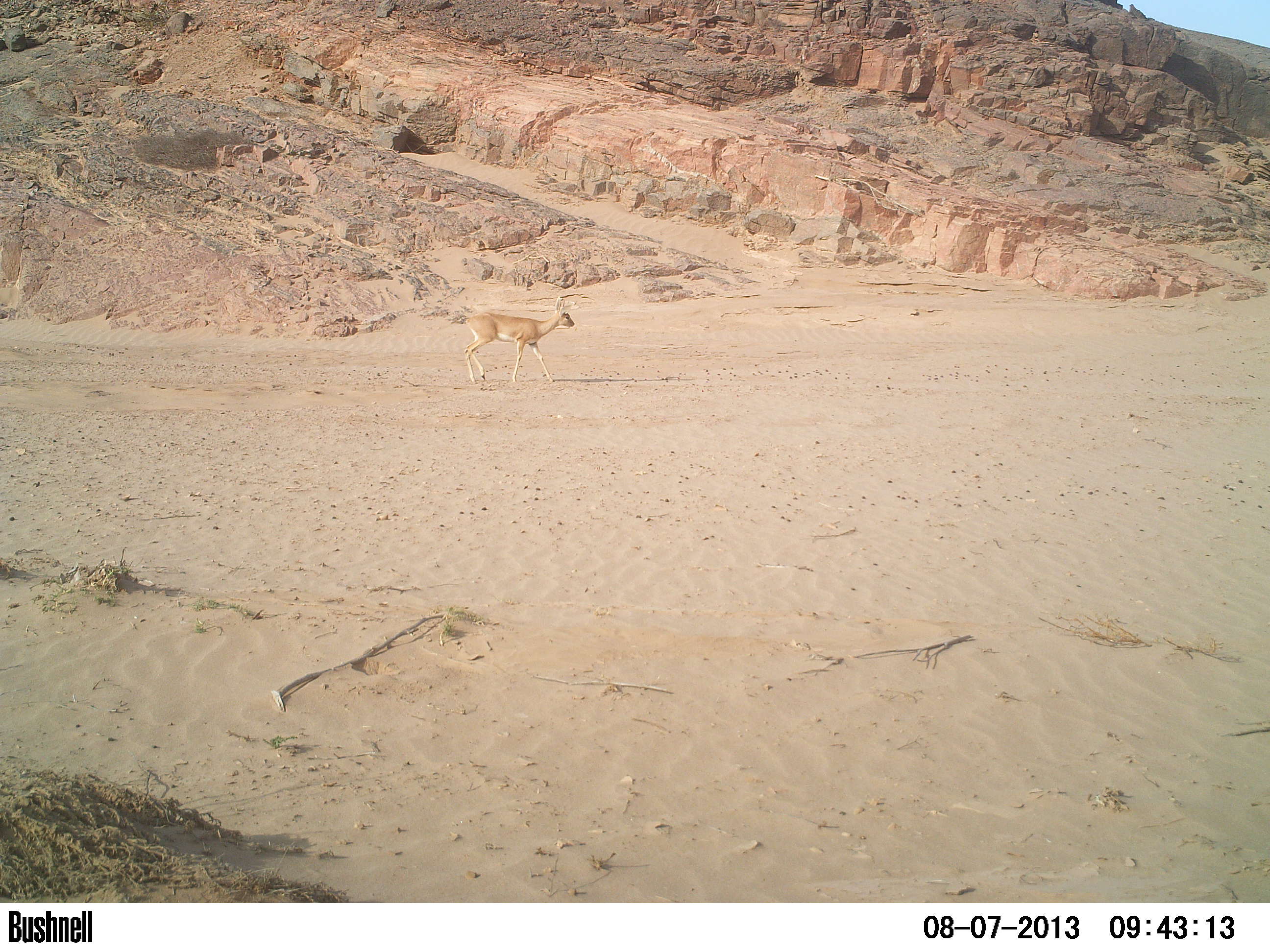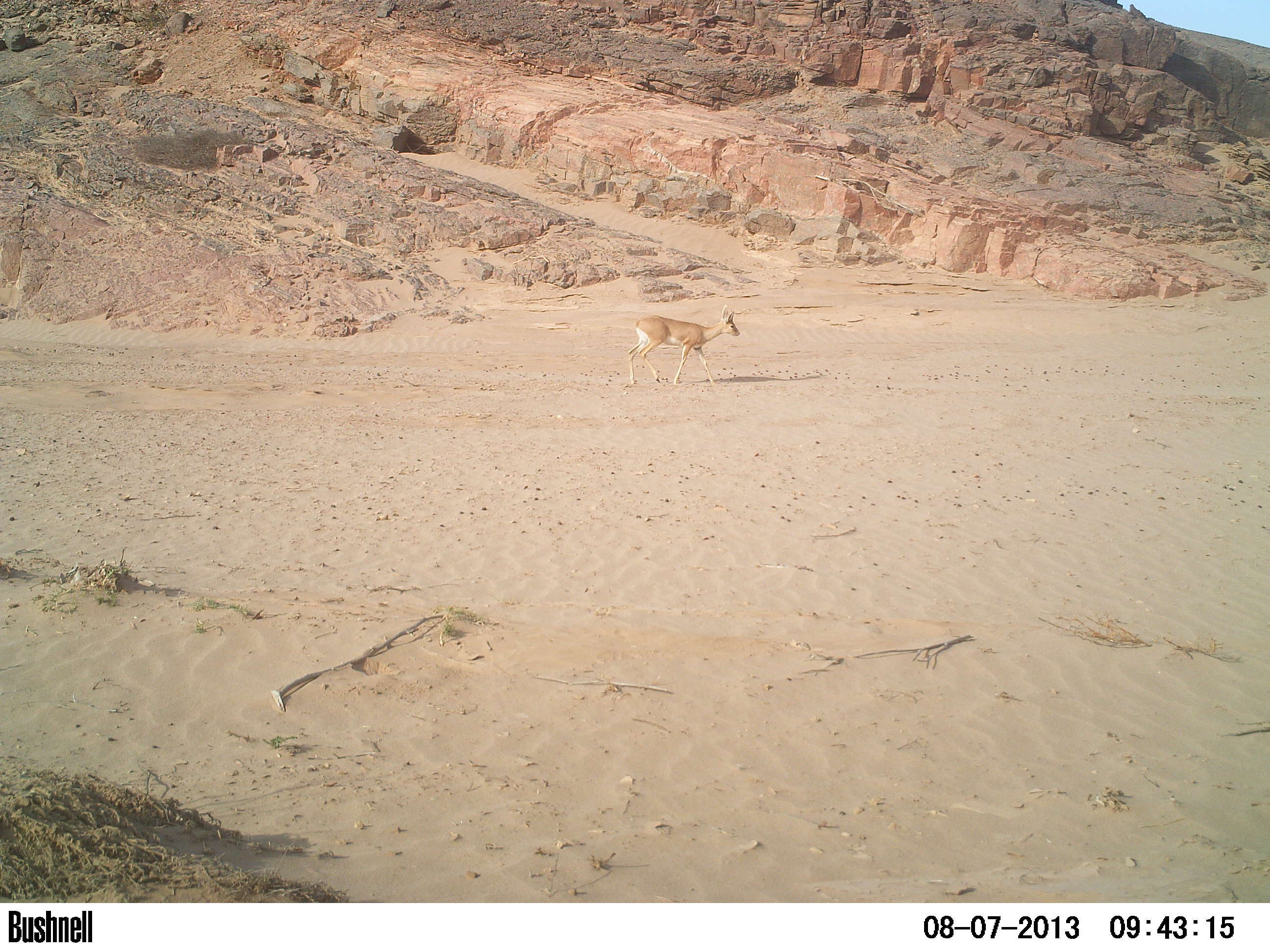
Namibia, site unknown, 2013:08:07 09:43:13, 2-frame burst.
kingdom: Animalia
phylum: Chordata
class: Mammalia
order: Artiodactyla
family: Bovidae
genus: Raphicerus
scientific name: Raphicerus campestris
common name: steenbok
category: raphiceros campestris